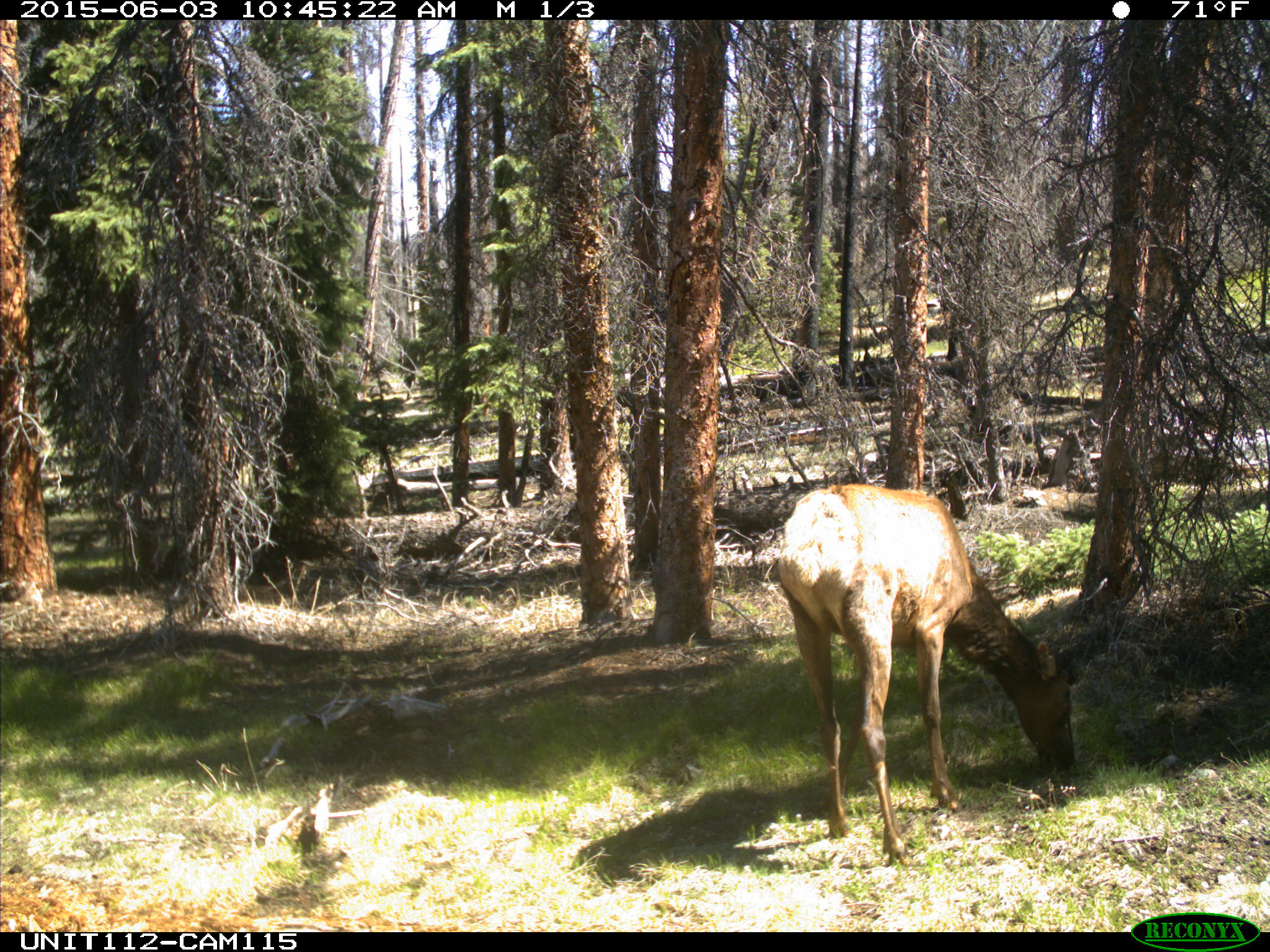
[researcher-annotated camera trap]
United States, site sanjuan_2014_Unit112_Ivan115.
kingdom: Animalia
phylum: Chordata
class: Mammalia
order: Artiodactyla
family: Cervidae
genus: Cervus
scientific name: Cervus elaphus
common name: red deer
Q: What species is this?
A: Cervus elaphus (red deer).